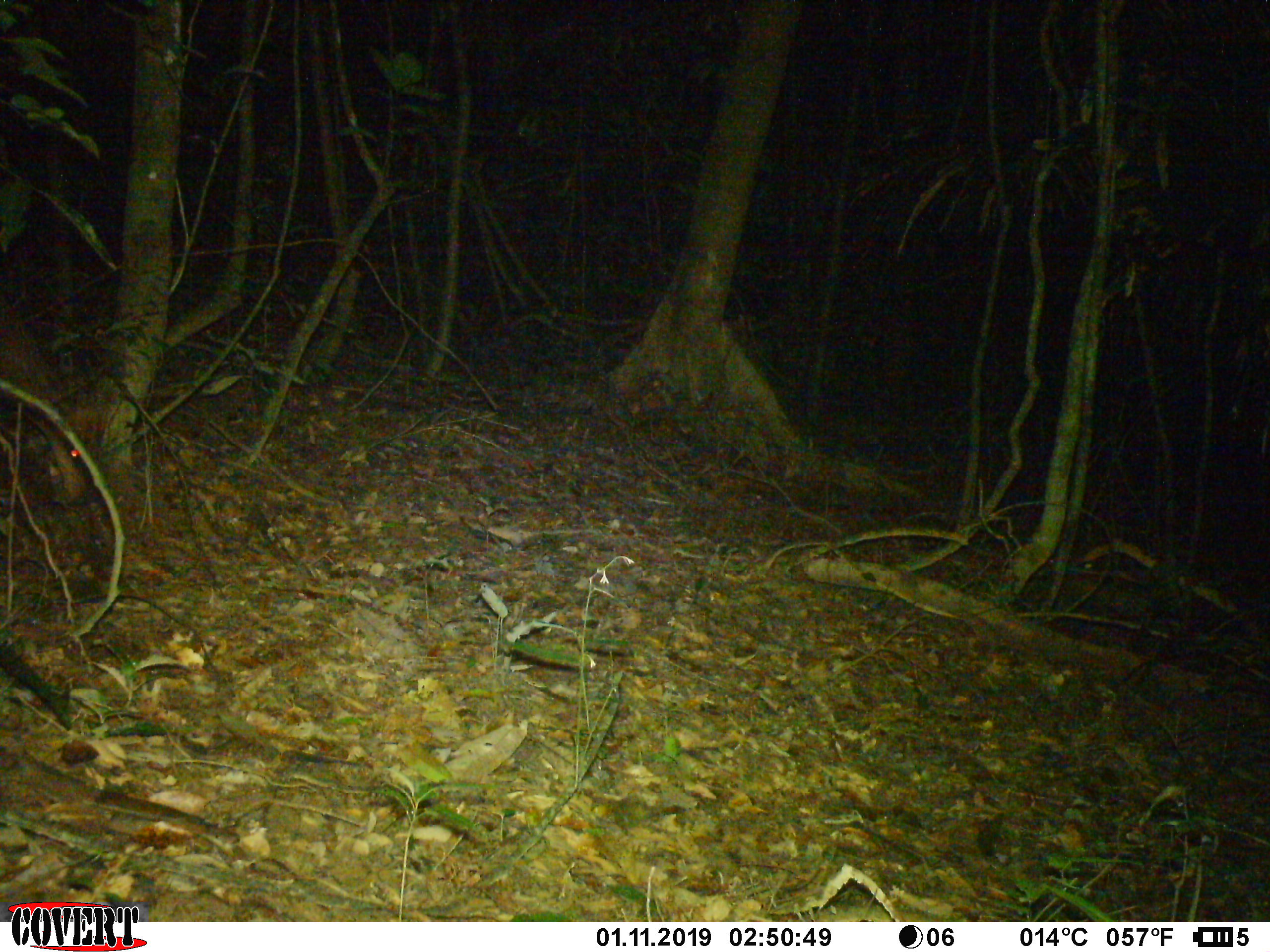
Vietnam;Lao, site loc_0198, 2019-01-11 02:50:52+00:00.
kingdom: Animalia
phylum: Chordata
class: Mammalia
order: Artiodactyla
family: Cervidae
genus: Muntiacus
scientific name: Muntiacus vuquangensis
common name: large-antlered muntjac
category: large antlered muntjac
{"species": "large antlered muntjac (large-antlered muntjac) (Muntiacus vuquangensis)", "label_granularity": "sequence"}